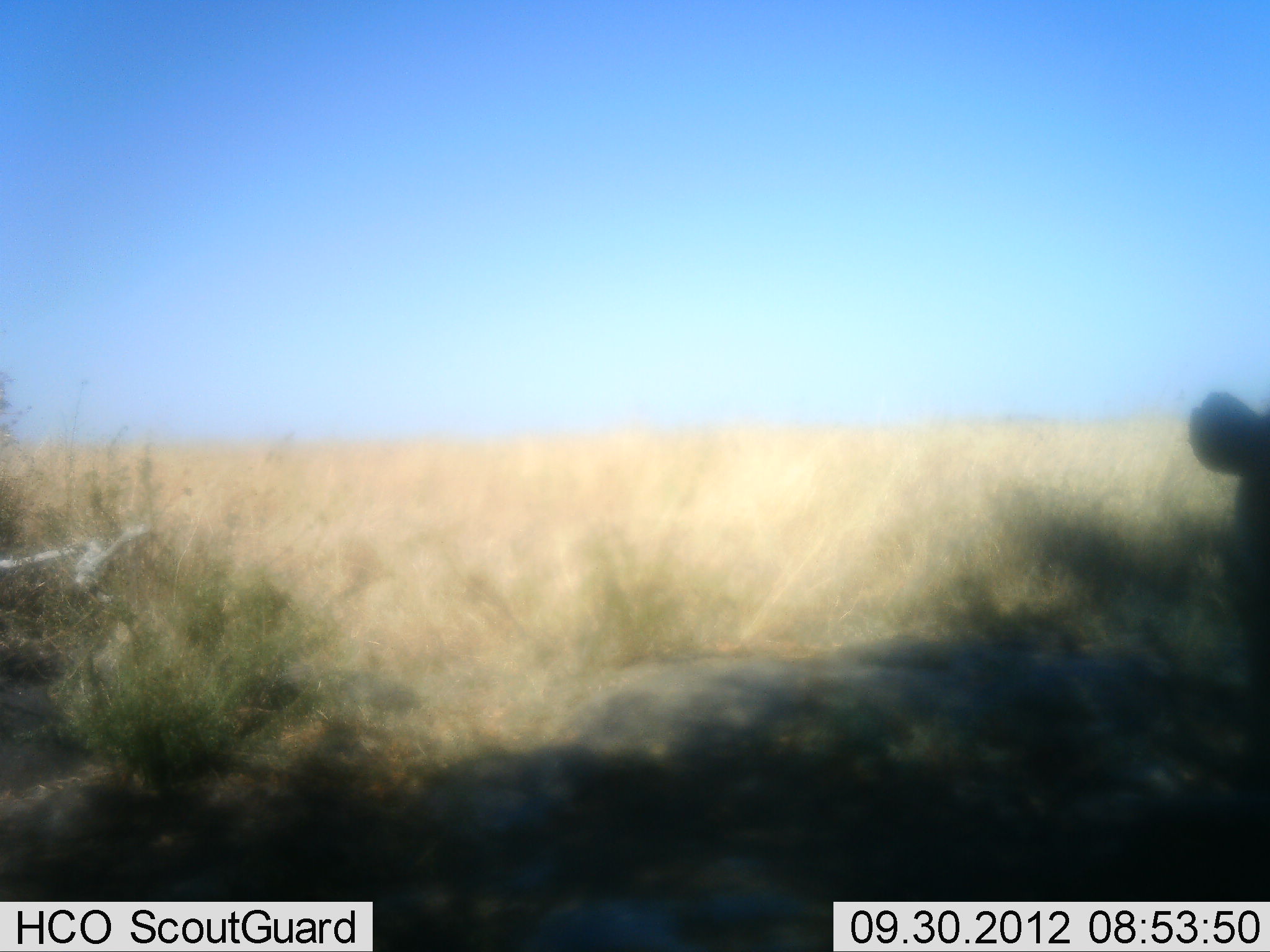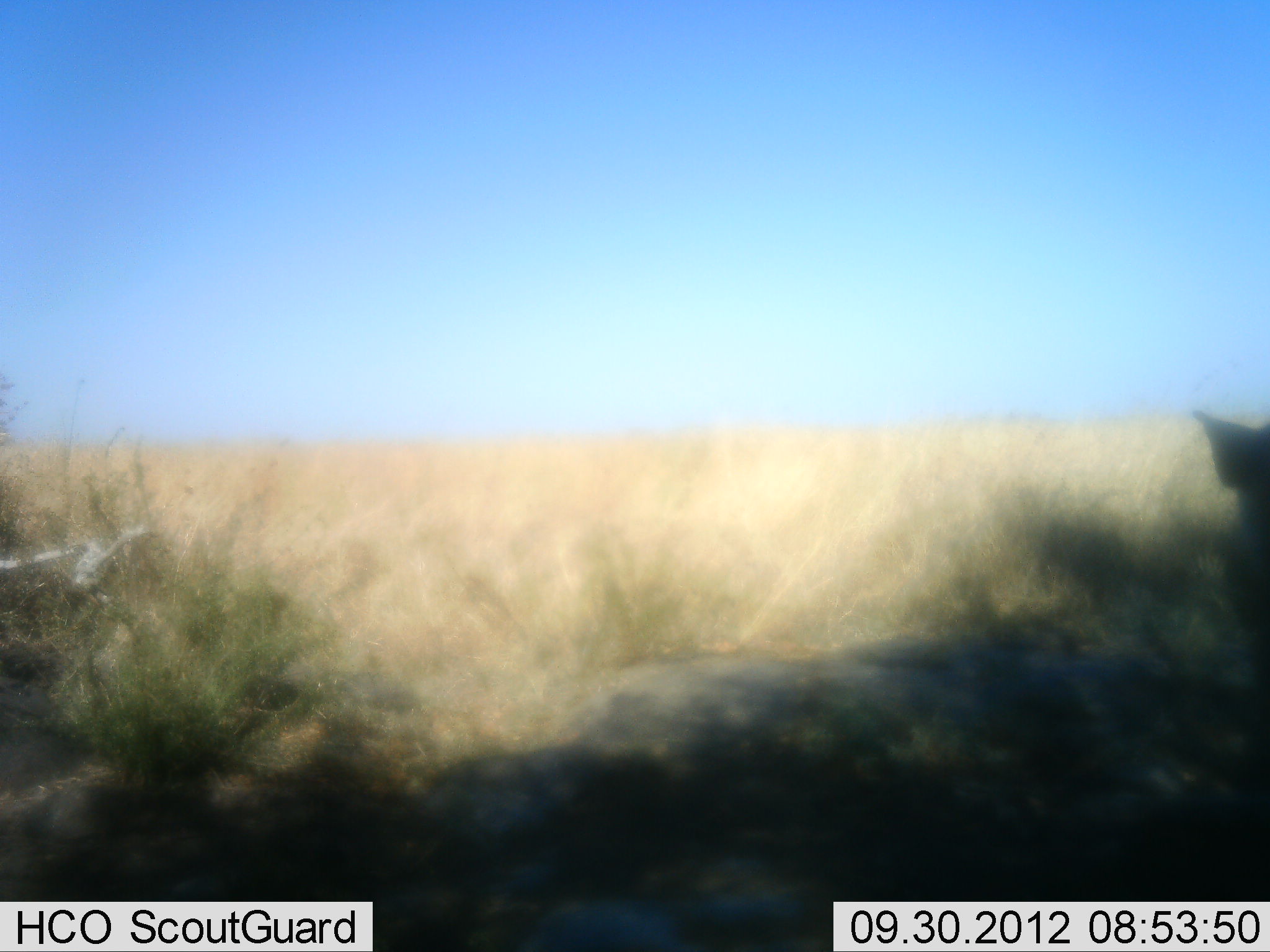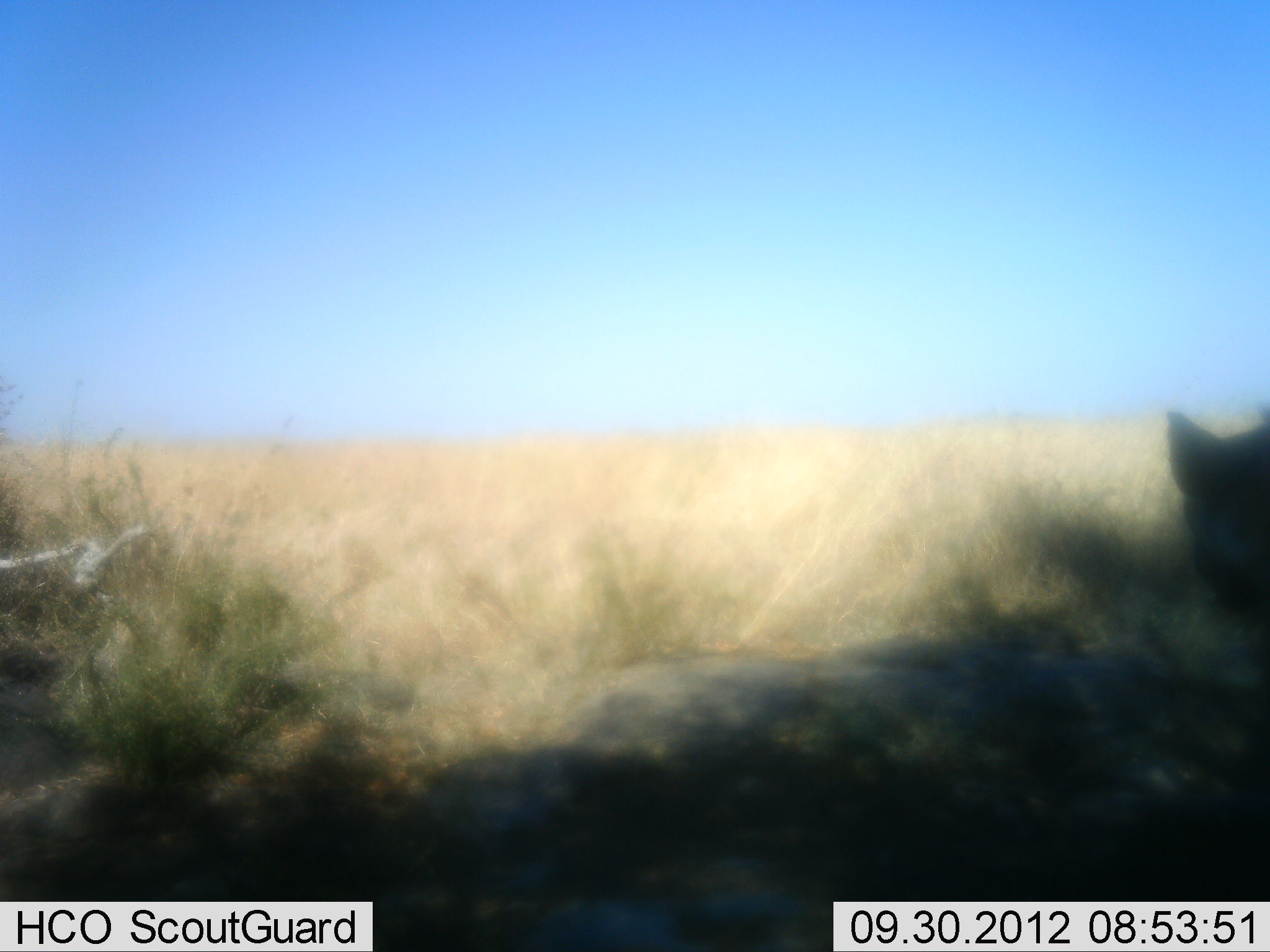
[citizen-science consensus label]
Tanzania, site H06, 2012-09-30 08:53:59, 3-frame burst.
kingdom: Animalia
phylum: Chordata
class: Mammalia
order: Carnivora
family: Hyaenidae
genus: Crocuta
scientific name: Crocuta crocuta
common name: spotted hyena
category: hyenaspotted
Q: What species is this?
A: Hyenaspotted (spotted hyena) (Crocuta crocuta).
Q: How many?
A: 1.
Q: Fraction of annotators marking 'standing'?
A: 80%.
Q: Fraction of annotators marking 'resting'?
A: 0%.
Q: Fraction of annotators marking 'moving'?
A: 20%.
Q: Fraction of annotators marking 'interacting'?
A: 0%.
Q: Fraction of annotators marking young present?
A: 0%.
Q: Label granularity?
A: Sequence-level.